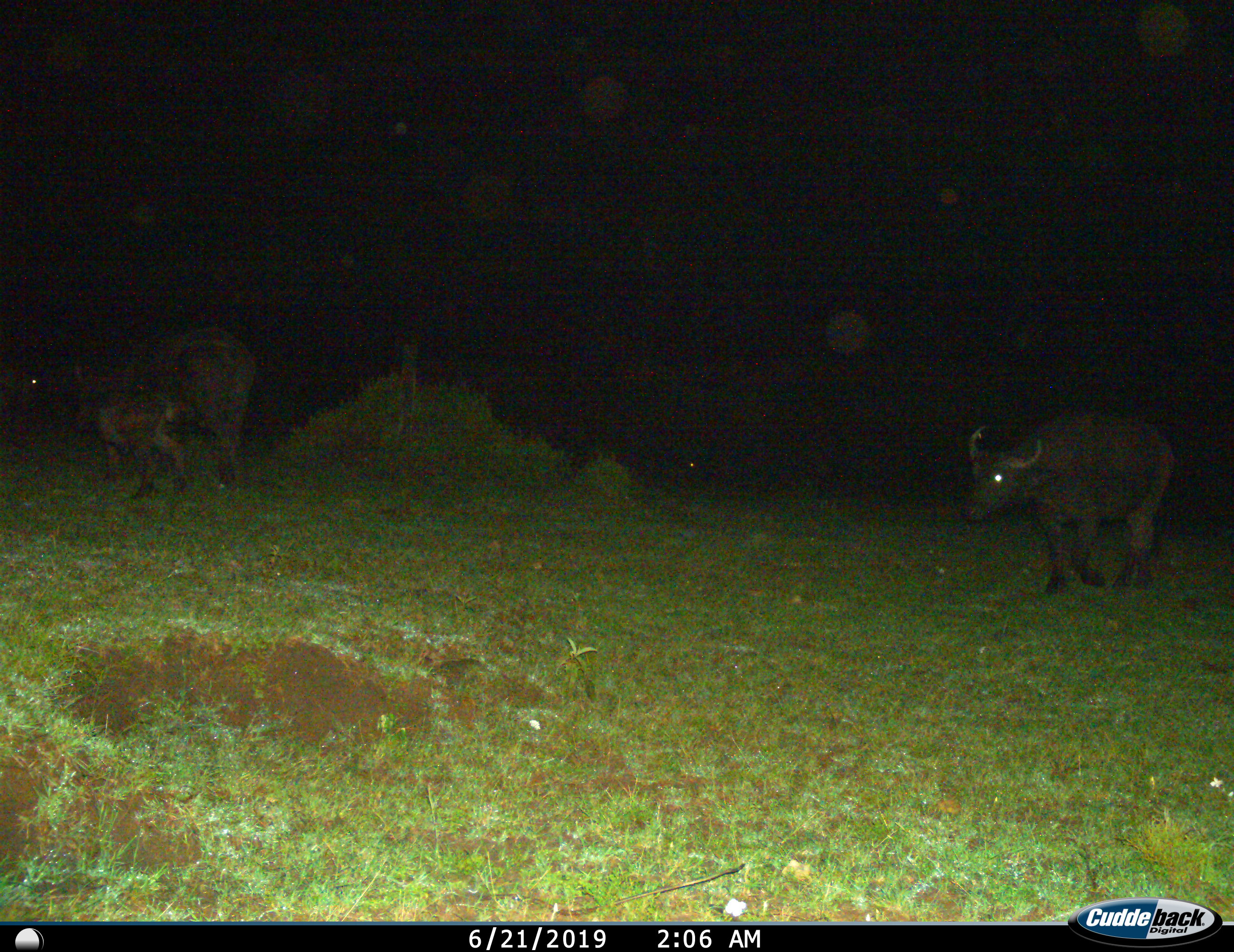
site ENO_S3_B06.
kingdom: Animalia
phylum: Chordata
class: Mammalia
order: Artiodactyla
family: Bovidae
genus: Syncerus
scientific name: Syncerus caffer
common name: african buffalo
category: buffalo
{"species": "buffalo (african buffalo) (Syncerus caffer)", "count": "3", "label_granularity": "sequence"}